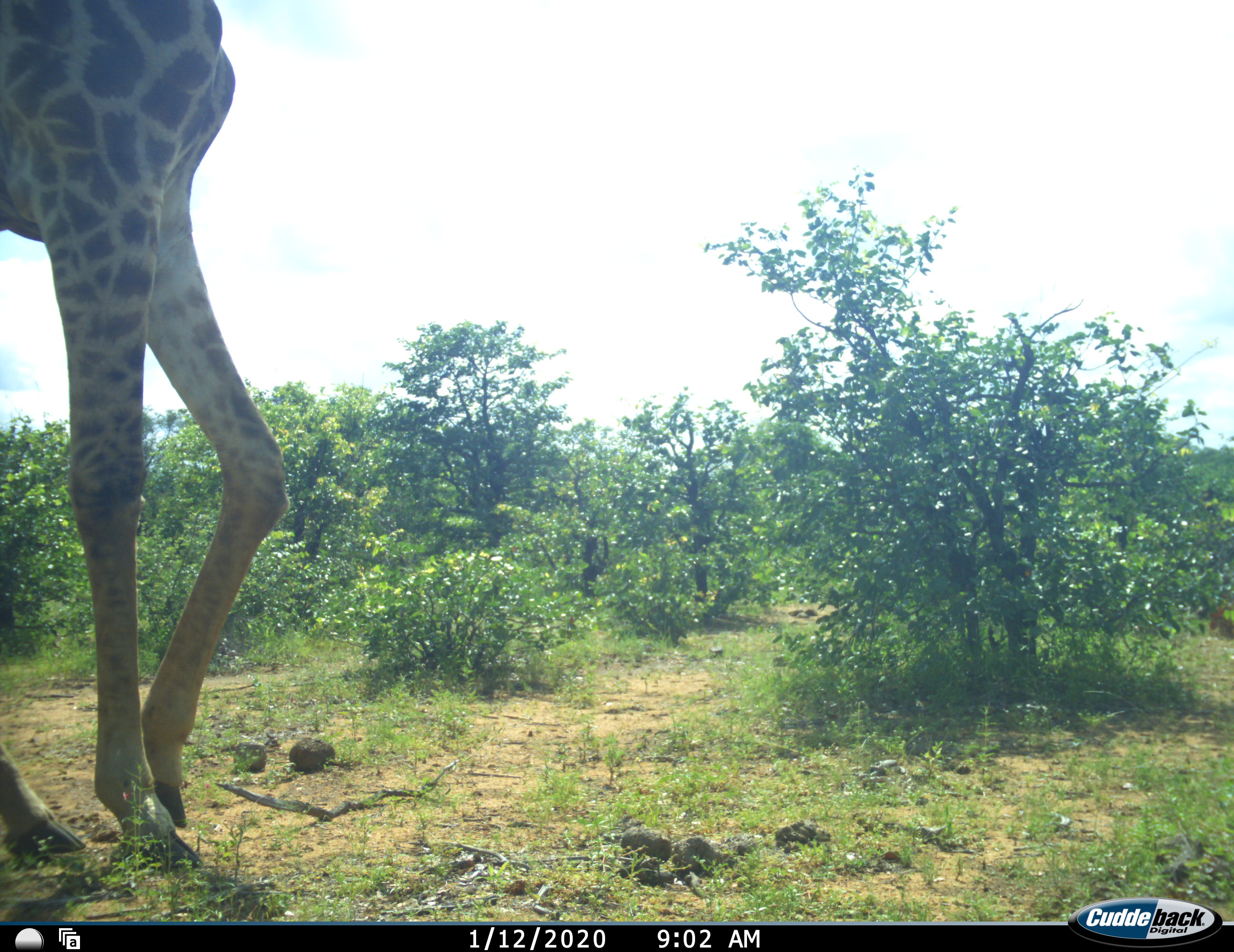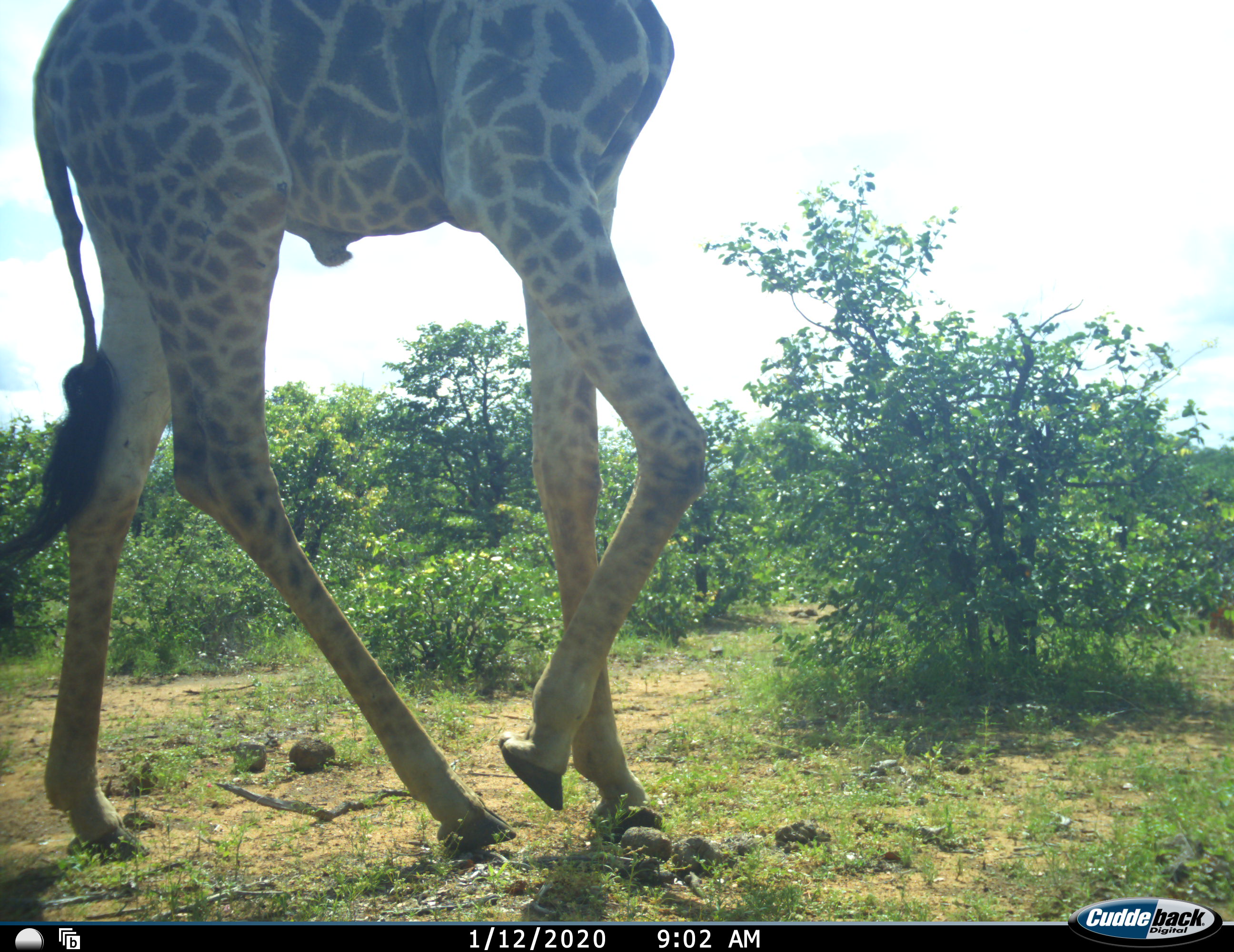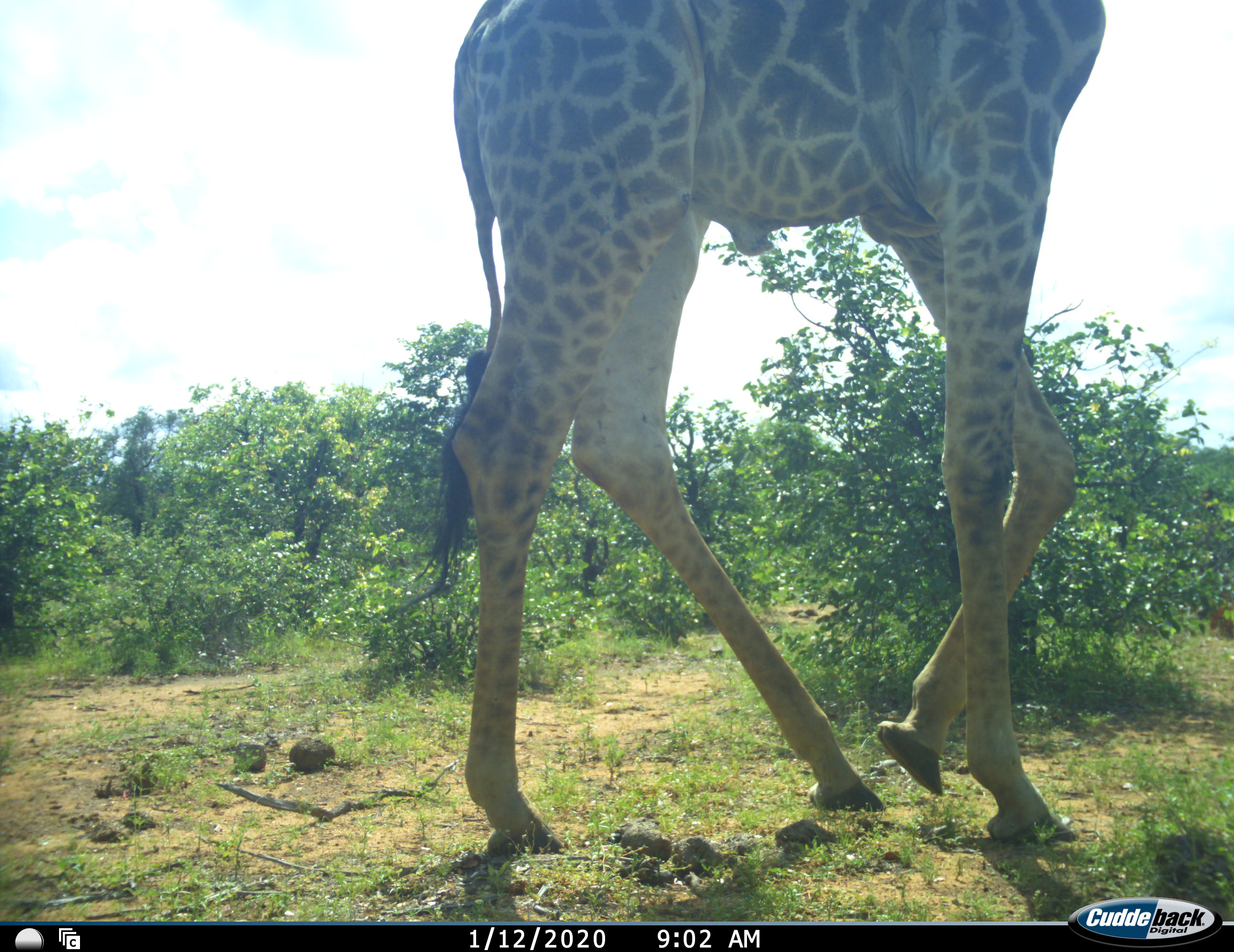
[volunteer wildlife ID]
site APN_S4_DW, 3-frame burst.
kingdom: Animalia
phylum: Chordata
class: Mammalia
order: Artiodactyla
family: Giraffidae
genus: Giraffa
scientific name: Giraffa camelopardalis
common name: giraffe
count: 1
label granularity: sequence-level